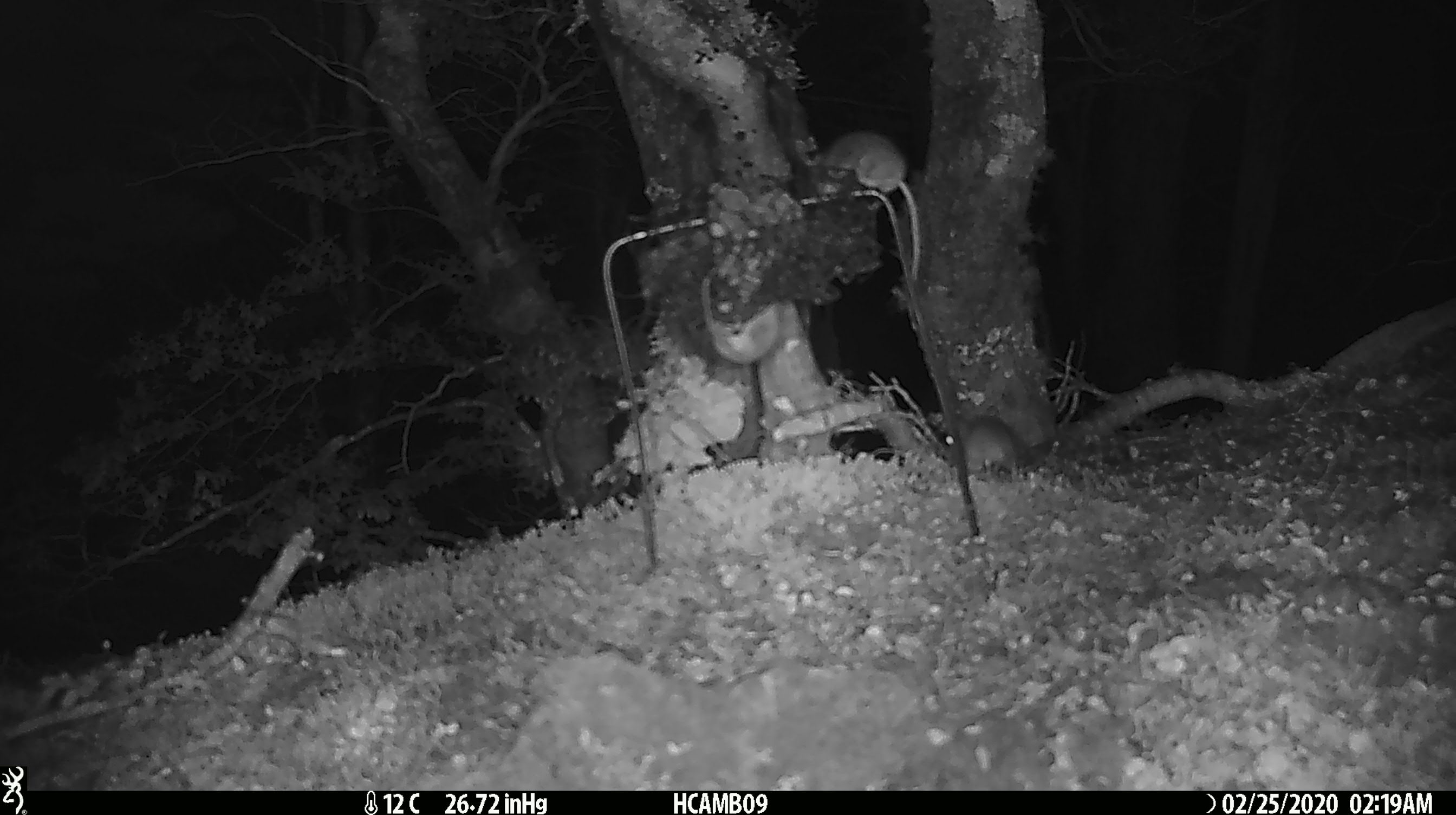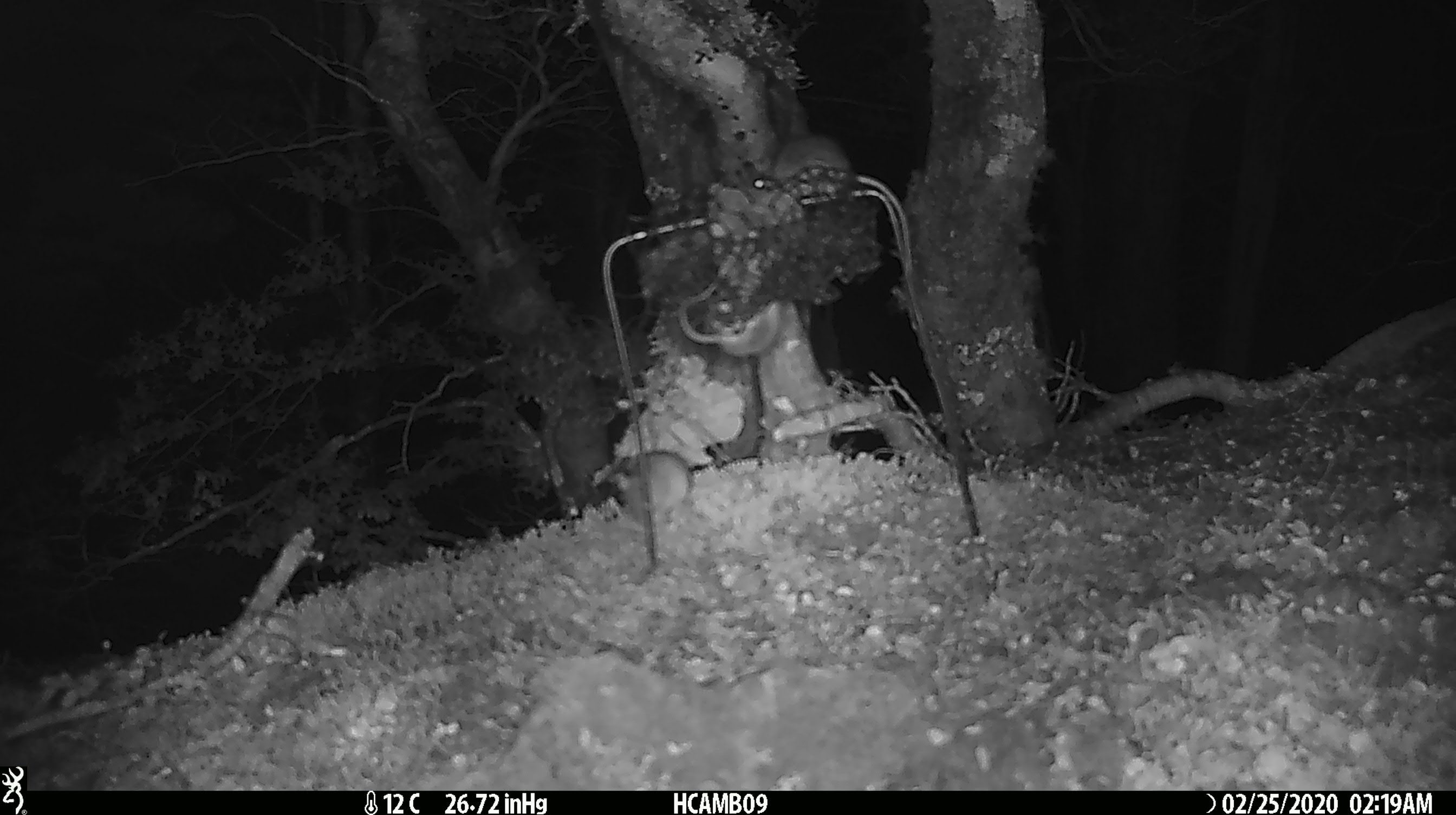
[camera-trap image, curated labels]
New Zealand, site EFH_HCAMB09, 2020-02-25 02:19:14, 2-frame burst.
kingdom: Animalia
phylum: Chordata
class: Mammalia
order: Rodentia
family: Muridae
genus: Mus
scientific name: Mus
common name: mouse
Mouse (Mus).